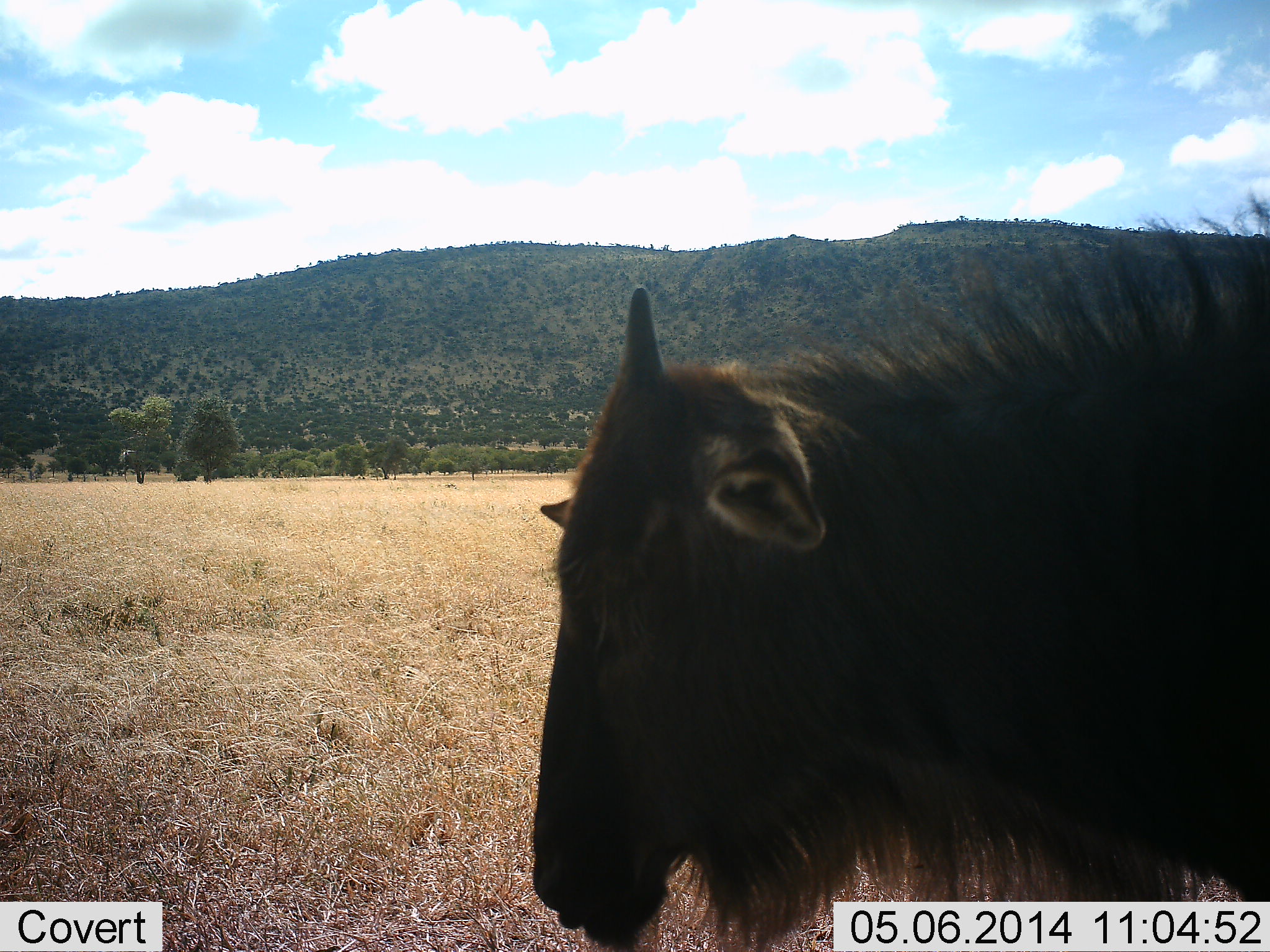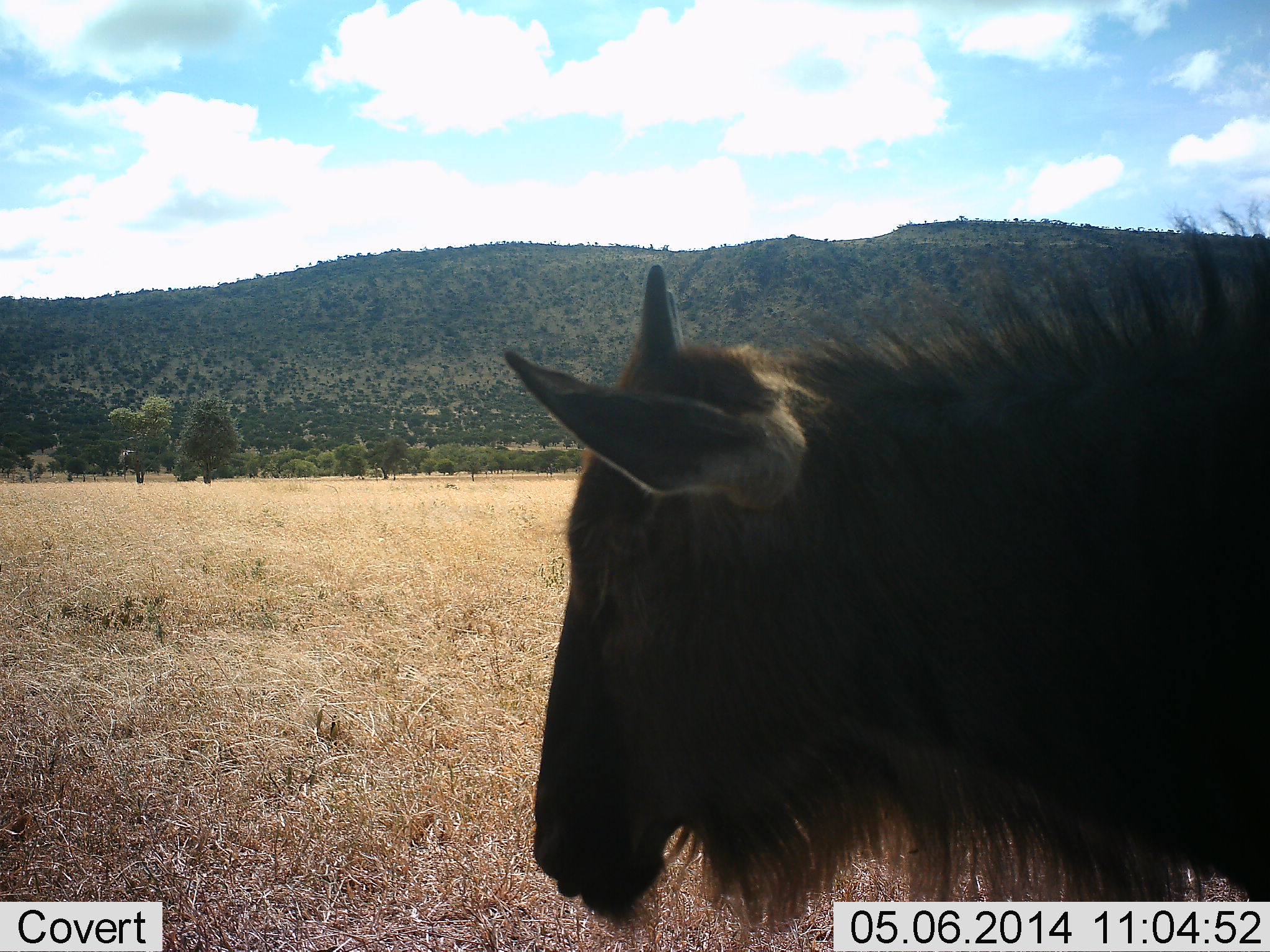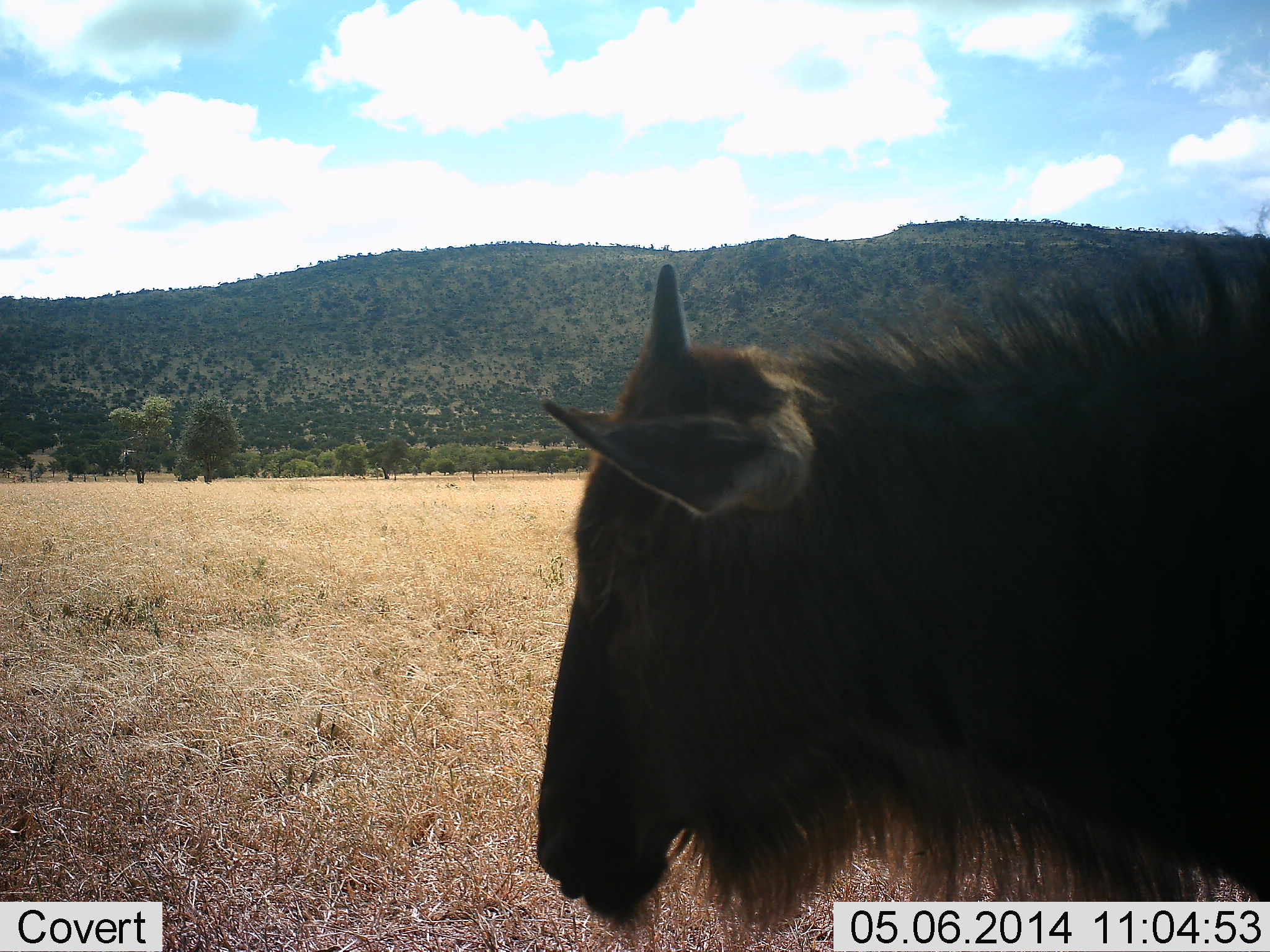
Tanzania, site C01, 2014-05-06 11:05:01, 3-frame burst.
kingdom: Animalia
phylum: Chordata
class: Mammalia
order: Artiodactyla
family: Bovidae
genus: Connochaetes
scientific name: Connochaetes taurinus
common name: blue wildebeest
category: wildebeest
Wildebeest (blue wildebeest) (Connochaetes taurinus), count 1. Behavior (volunteer vote fractions): standing 100%, resting 0%, moving 0%, interacting 0%. Young present (vote fraction): 30%. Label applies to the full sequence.